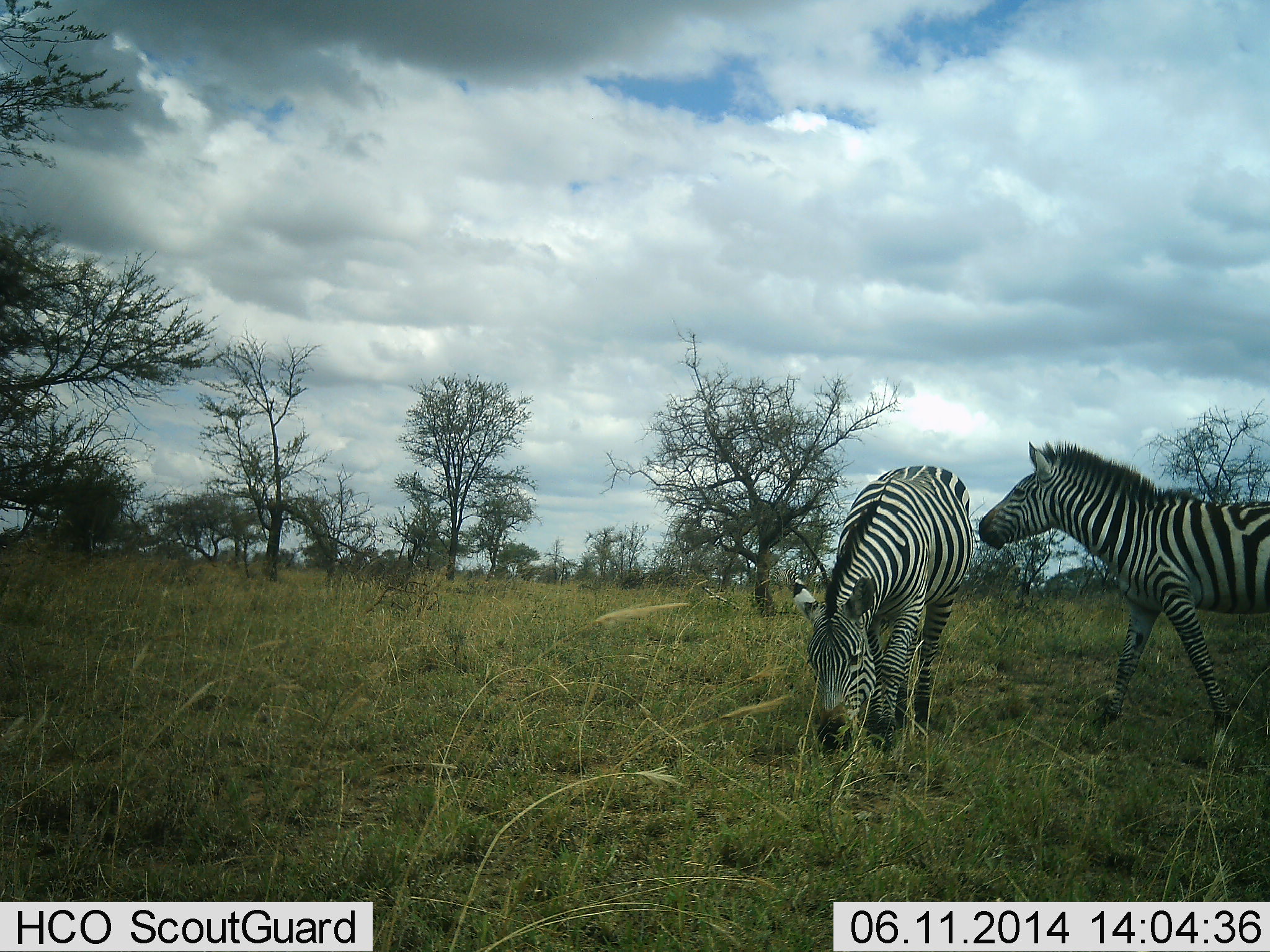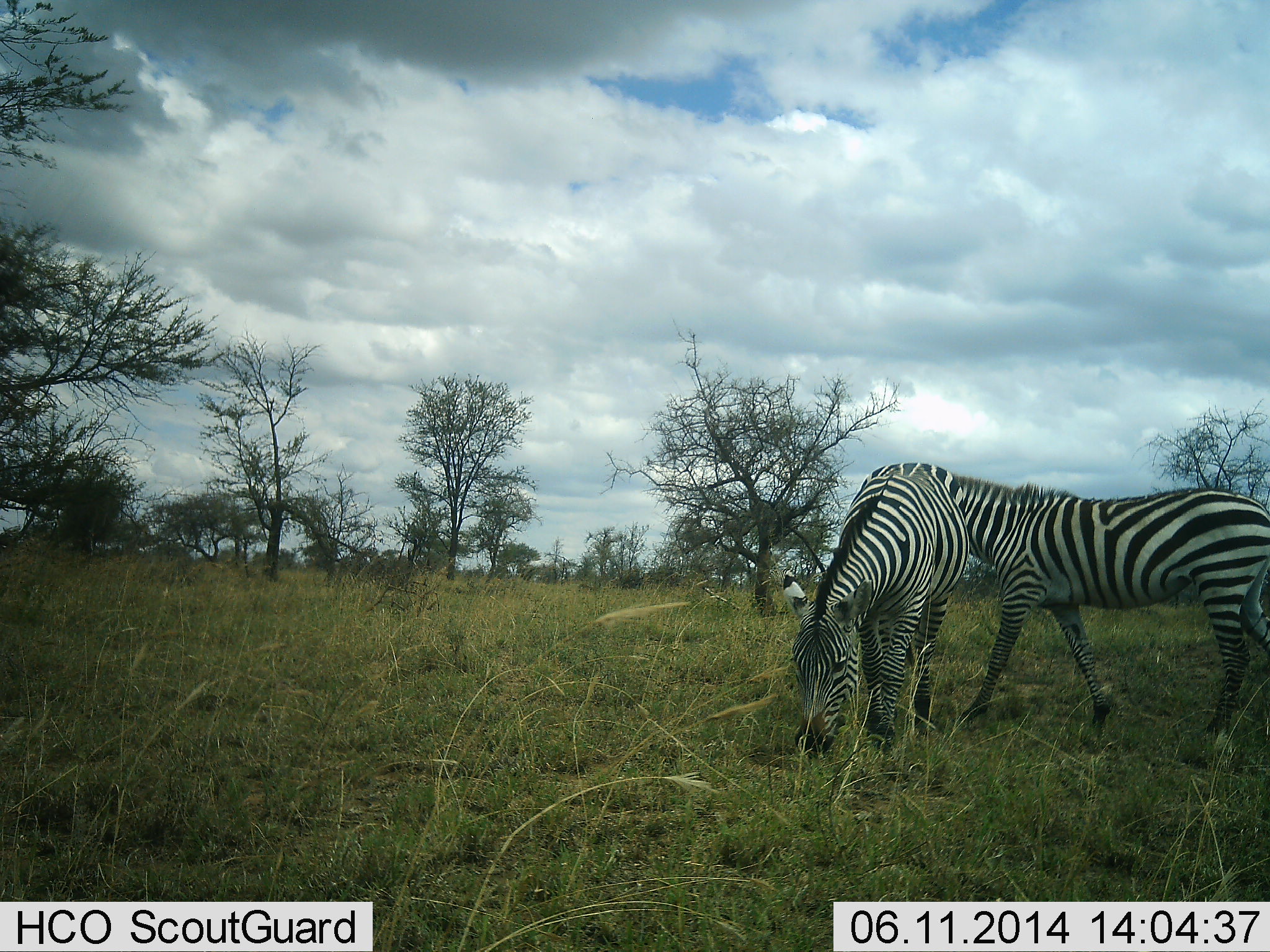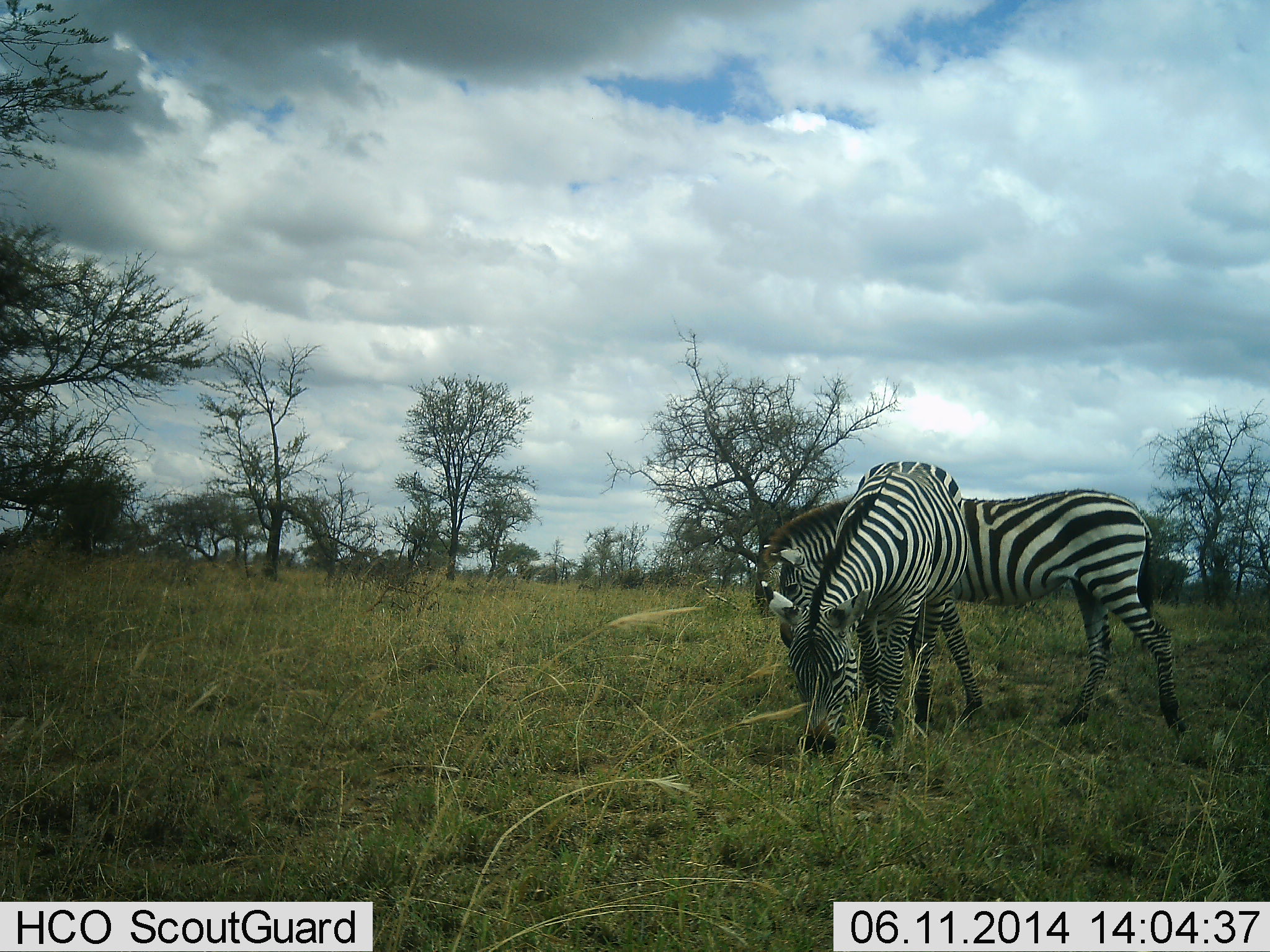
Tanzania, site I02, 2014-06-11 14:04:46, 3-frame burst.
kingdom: Animalia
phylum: Chordata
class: Mammalia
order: Perissodactyla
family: Equidae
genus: Equus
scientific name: Equus quagga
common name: plains zebra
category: zebra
Zebra (plains zebra) (Equus quagga), count 2. Behavior (volunteer vote fractions): standing 50%, resting 0%, moving 40%, interacting 0%. Young present (vote fraction): 0%. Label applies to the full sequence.